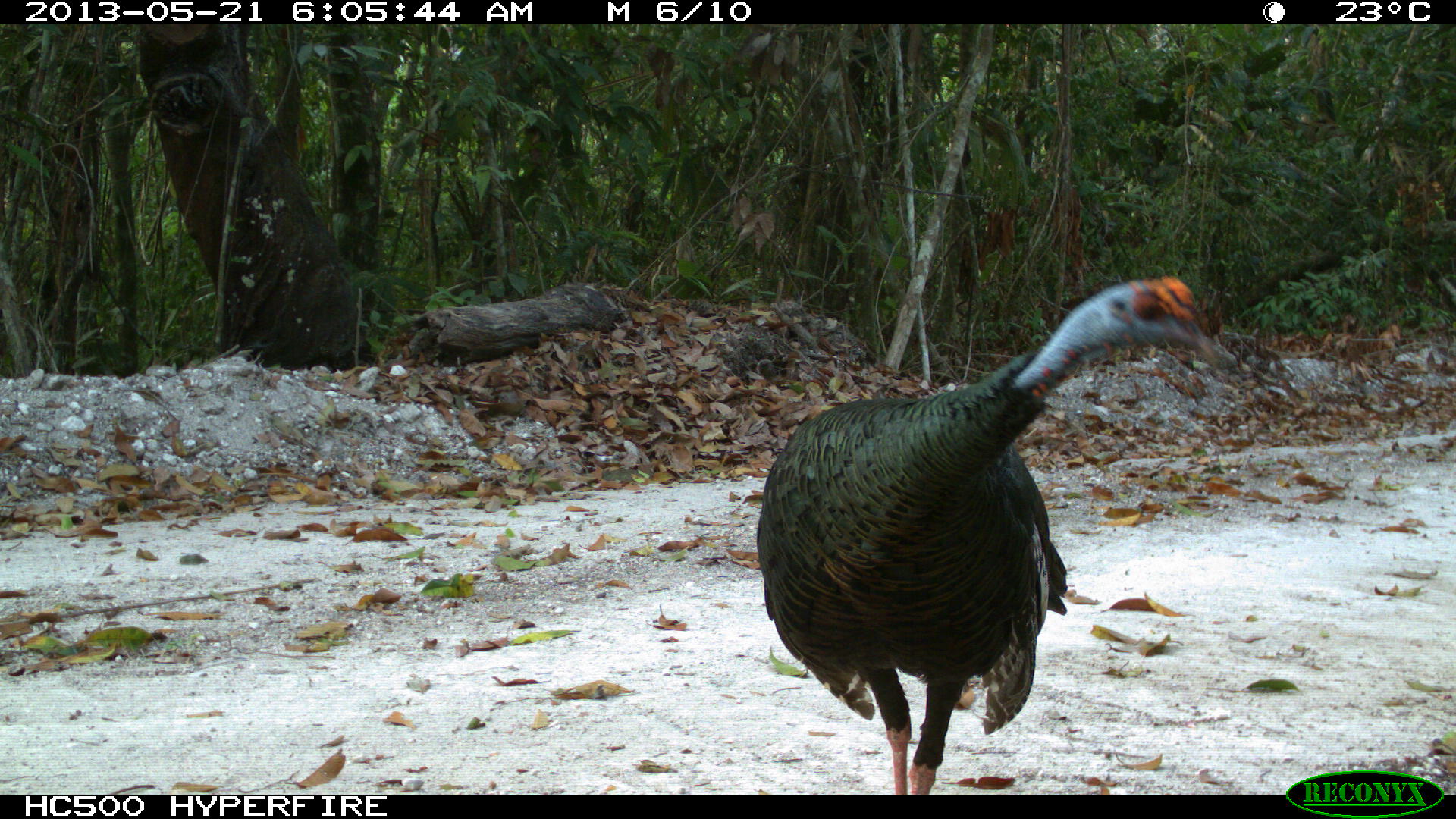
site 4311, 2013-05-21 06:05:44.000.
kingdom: Animalia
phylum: Chordata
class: Aves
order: Galliformes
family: Phasianidae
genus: Meleagris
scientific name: Meleagris ocellata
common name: ocellated turkey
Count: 1.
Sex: male.